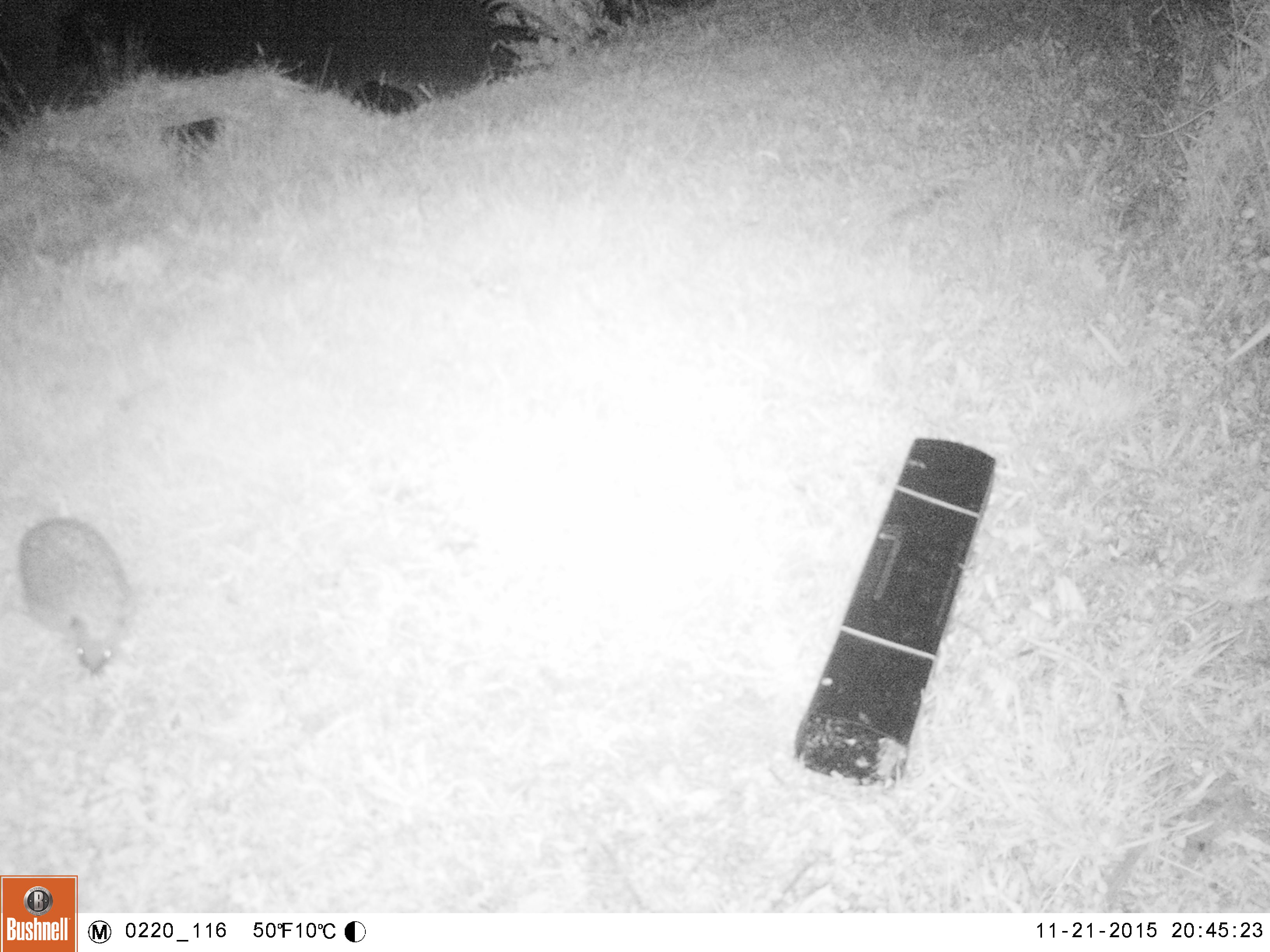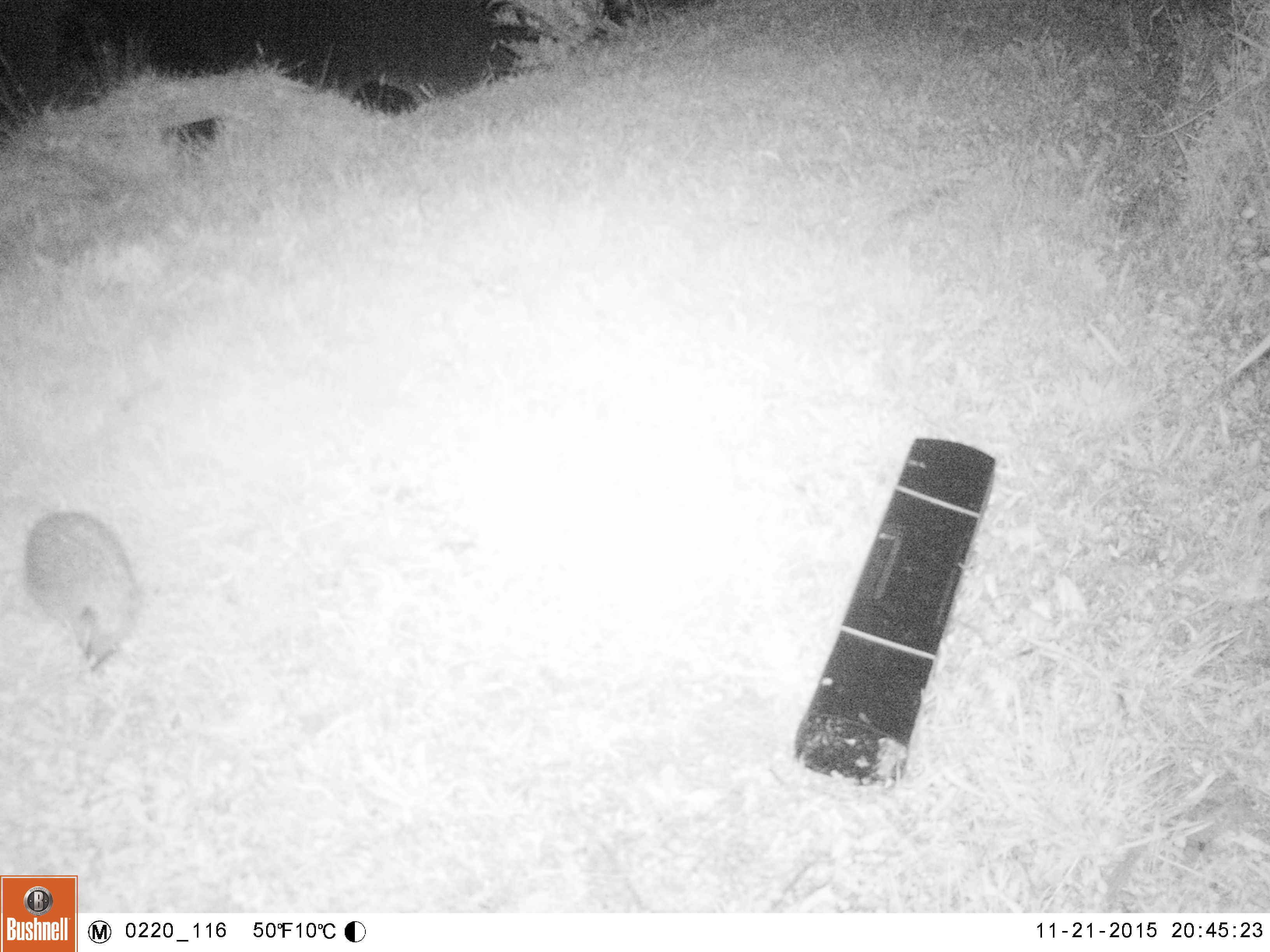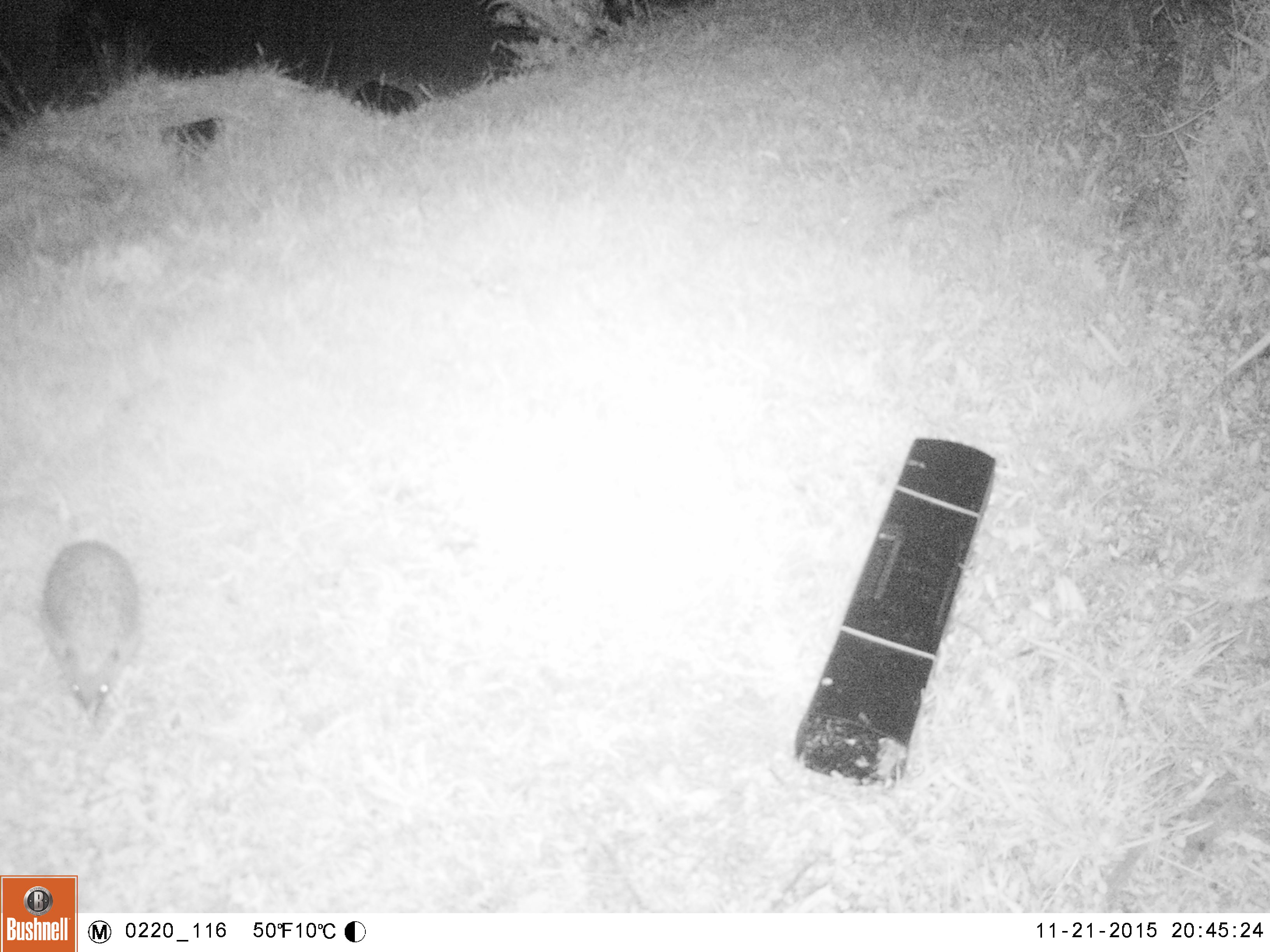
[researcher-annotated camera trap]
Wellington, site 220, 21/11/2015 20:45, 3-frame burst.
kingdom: Animalia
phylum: Chordata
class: Mammalia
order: Eulipotyphla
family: Erinaceidae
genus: Erinaceus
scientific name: Erinaceus europaeus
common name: hedgehog